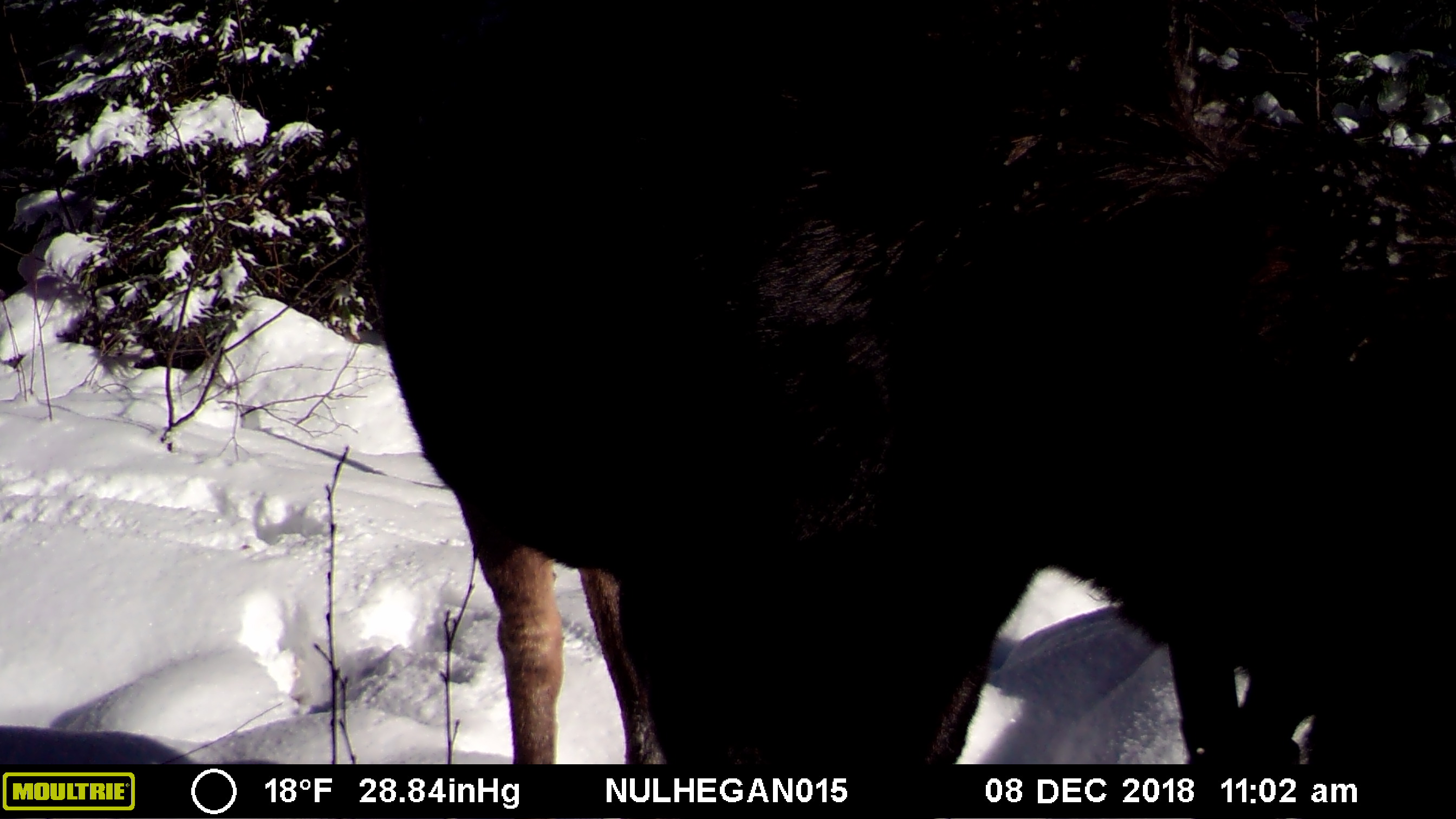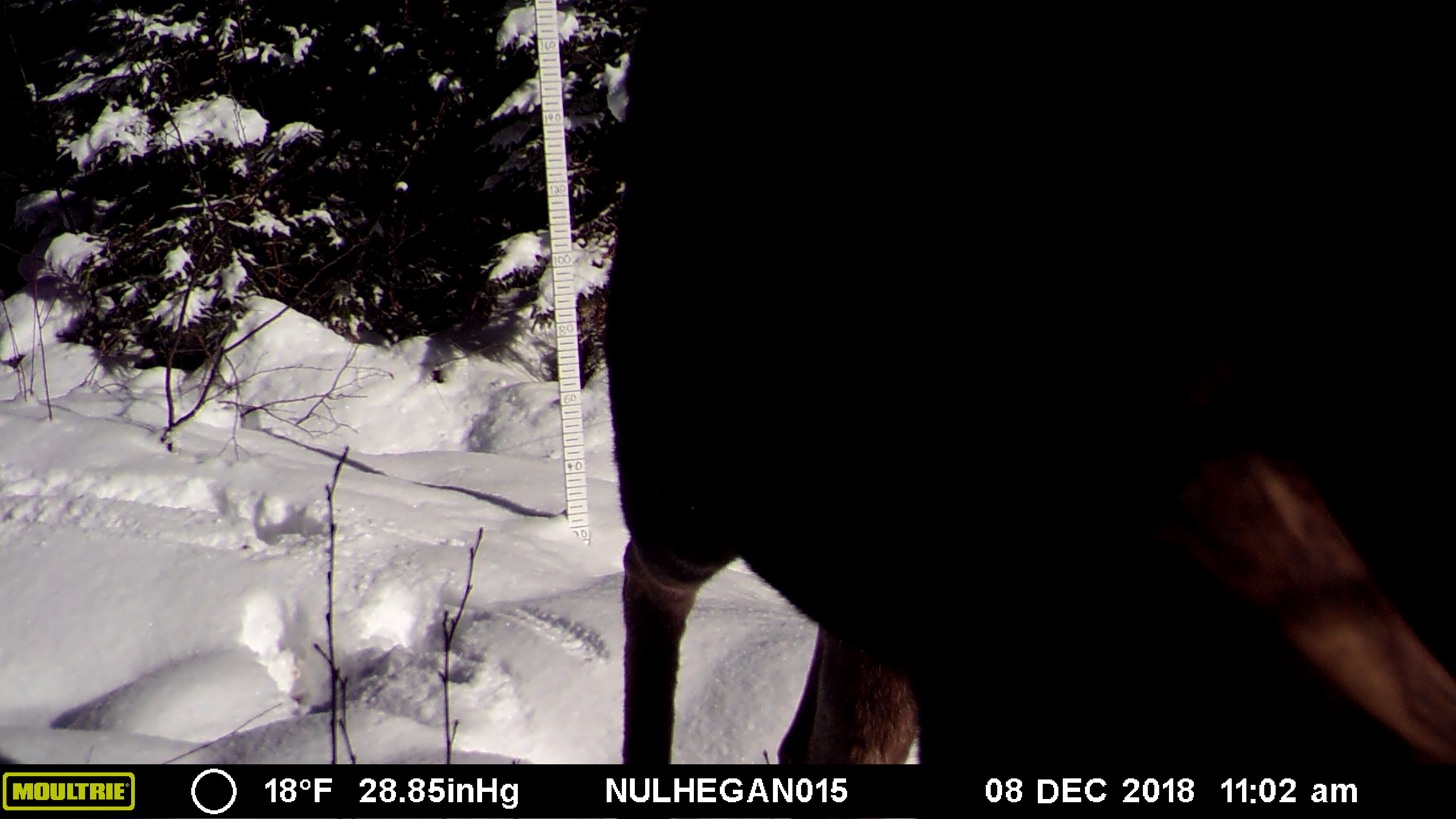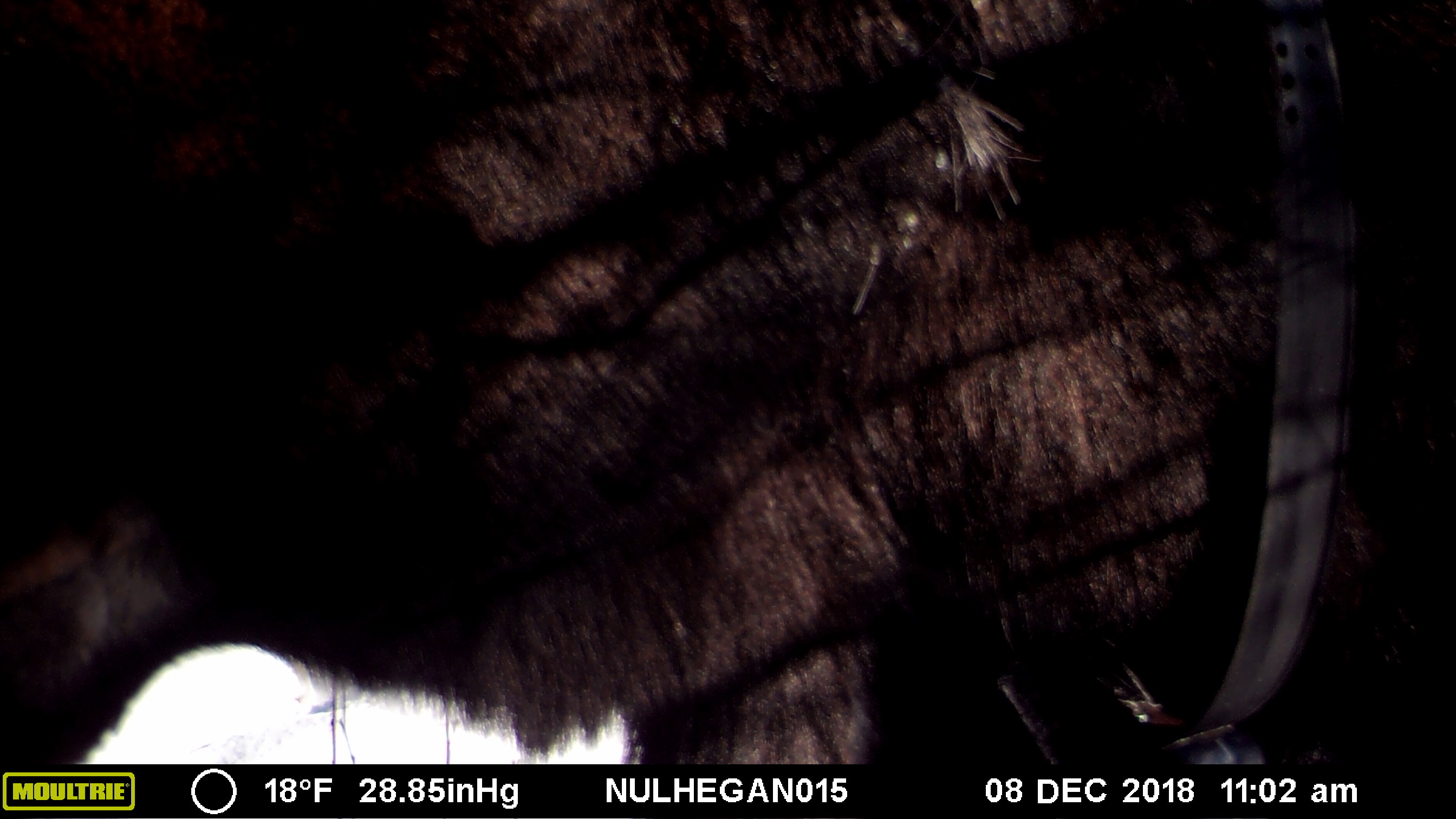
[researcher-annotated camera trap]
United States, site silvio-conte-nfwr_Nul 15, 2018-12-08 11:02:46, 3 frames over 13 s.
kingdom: Animalia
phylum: Chordata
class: Mammalia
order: Artiodactyla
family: Cervidae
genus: Alces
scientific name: Alces alces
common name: moose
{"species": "moose (Alces alces)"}